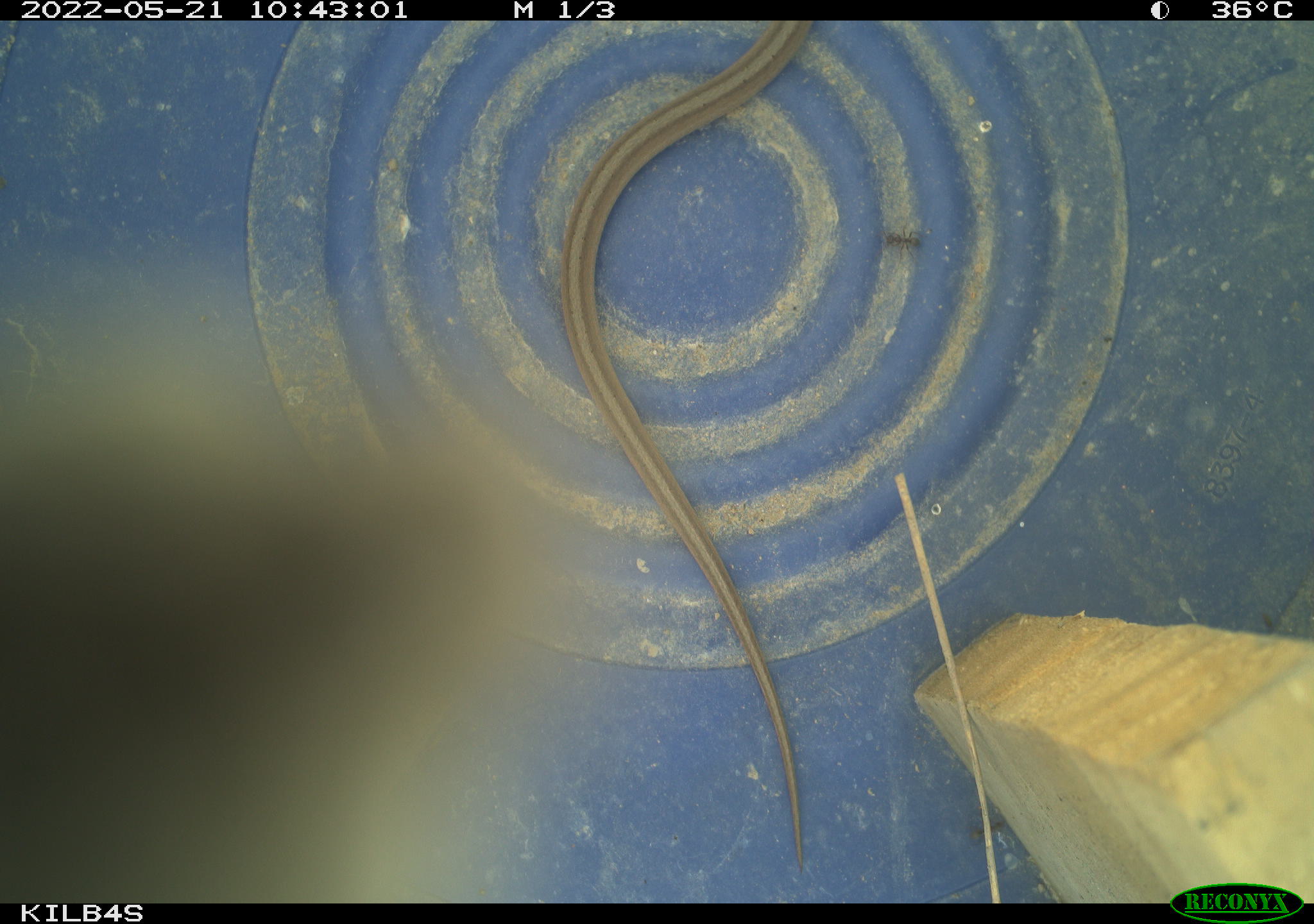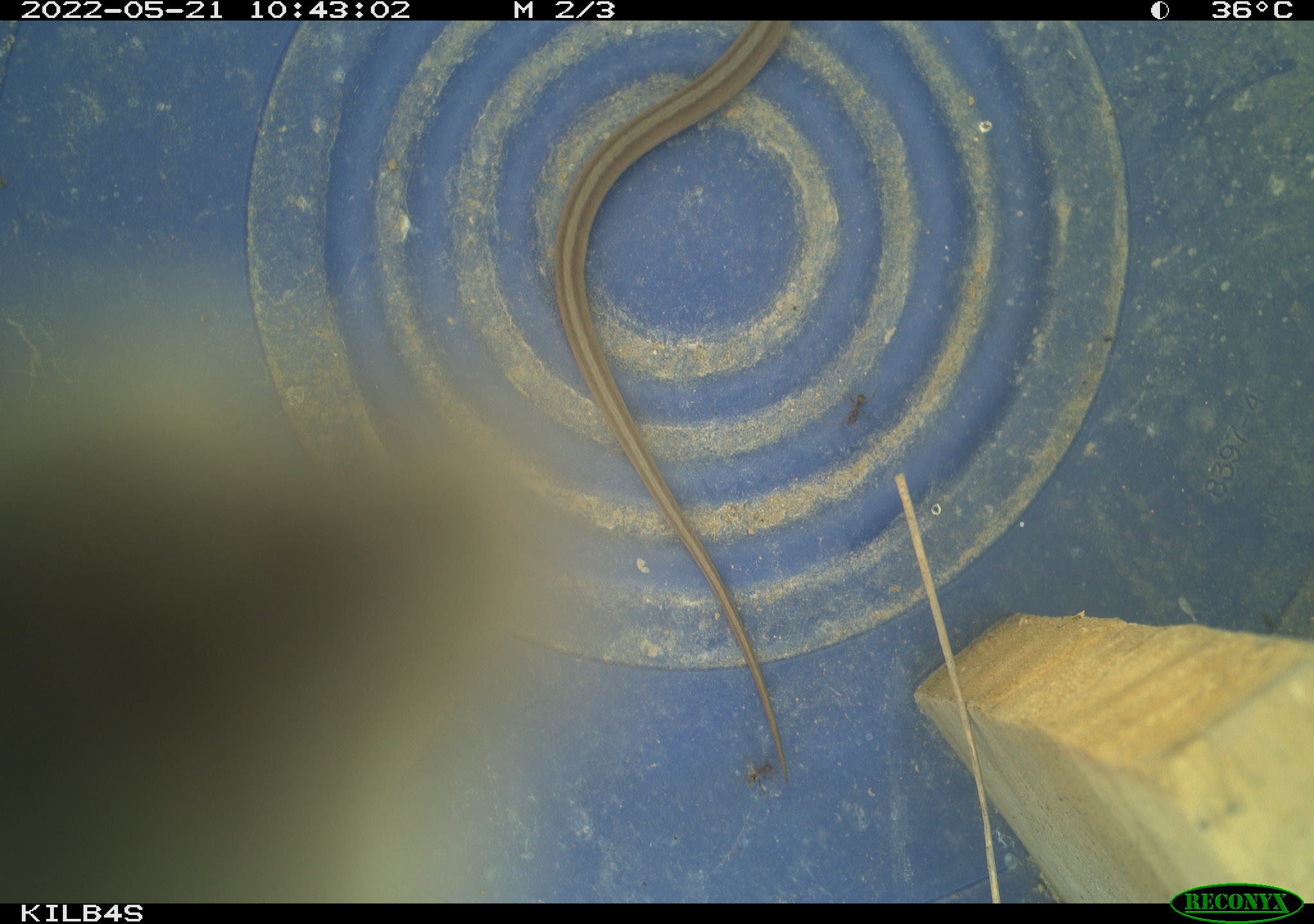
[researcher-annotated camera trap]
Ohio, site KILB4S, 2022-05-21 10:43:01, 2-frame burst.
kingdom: Animalia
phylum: Chordata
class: Reptilia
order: Squamata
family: Colubridae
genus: Thamnophis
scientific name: Thamnophis sirtalis sirtalis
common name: eastern gartersnake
Eastern gartersnake (Thamnophis sirtalis sirtalis).